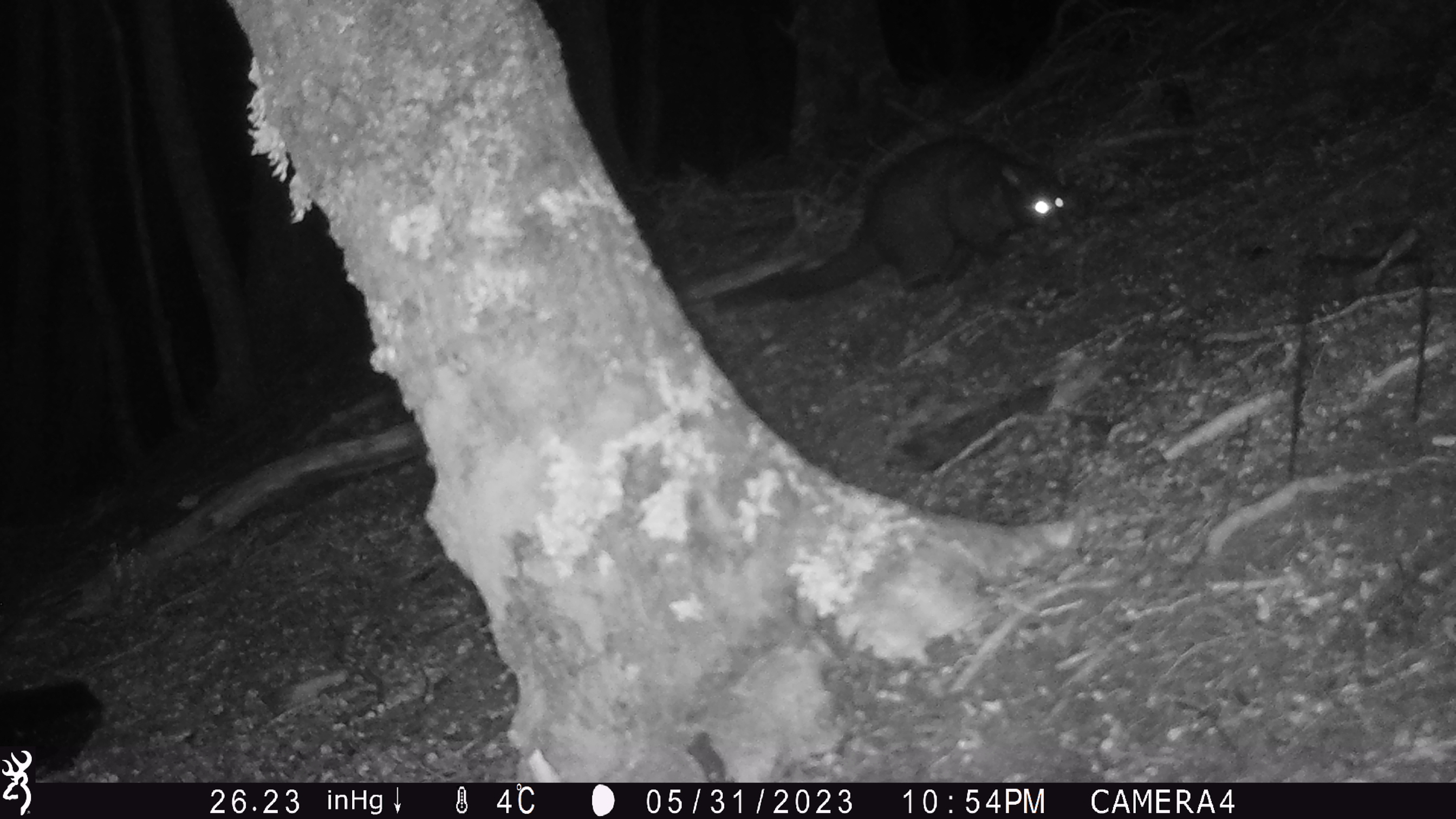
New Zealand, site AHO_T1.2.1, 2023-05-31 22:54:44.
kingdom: Animalia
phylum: Chordata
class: Mammalia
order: Carnivora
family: Mustelidae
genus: Mustela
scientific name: Mustela erminea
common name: stoat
Stoat (Mustela erminea).